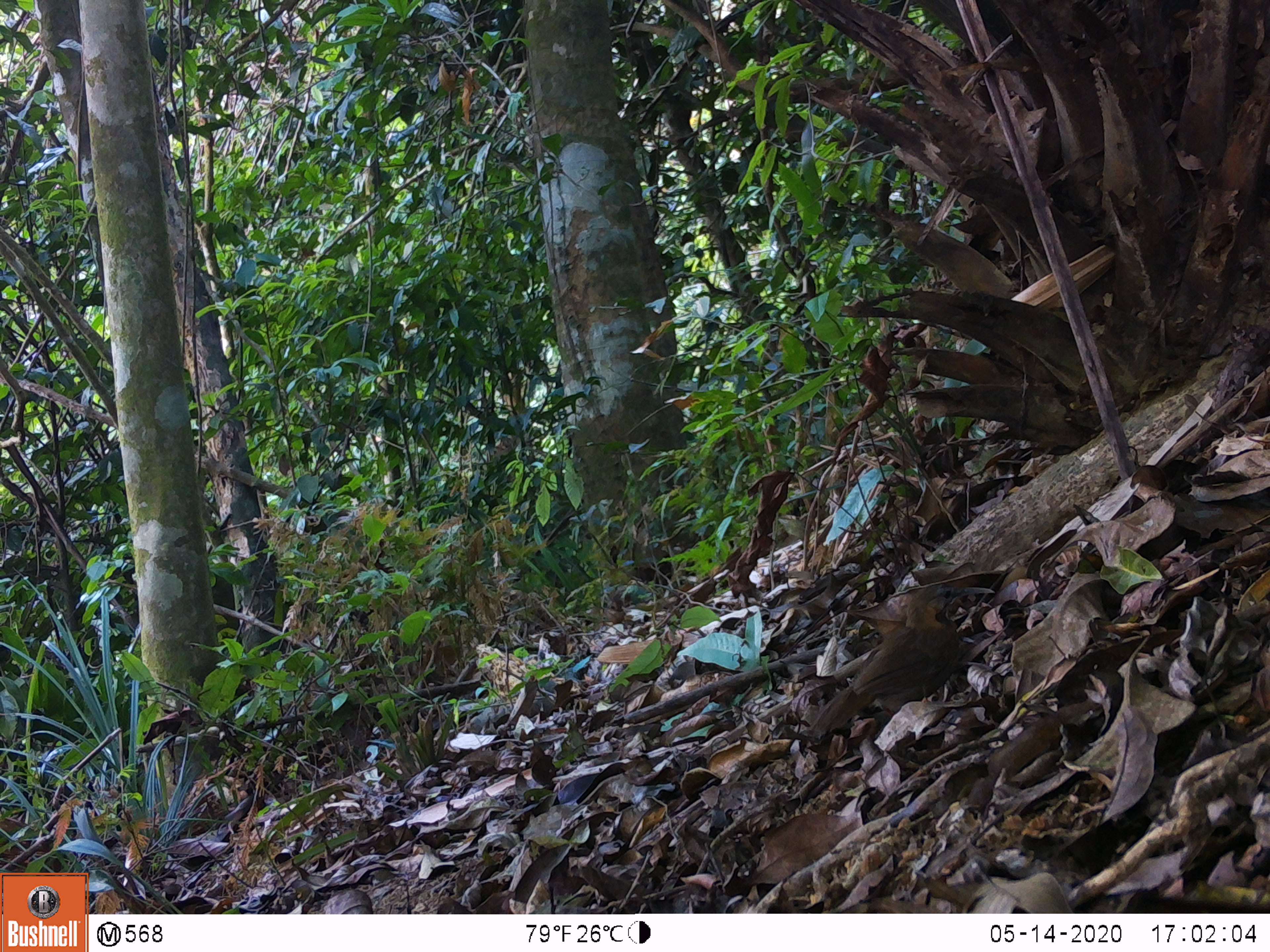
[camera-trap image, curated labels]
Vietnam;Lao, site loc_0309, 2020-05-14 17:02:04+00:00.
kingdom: Animalia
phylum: Chordata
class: Aves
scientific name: Aves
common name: bird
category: unidentified bird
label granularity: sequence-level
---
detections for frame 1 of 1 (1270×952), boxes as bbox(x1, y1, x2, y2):
unidentified bird: bbox(809, 584, 995, 733)